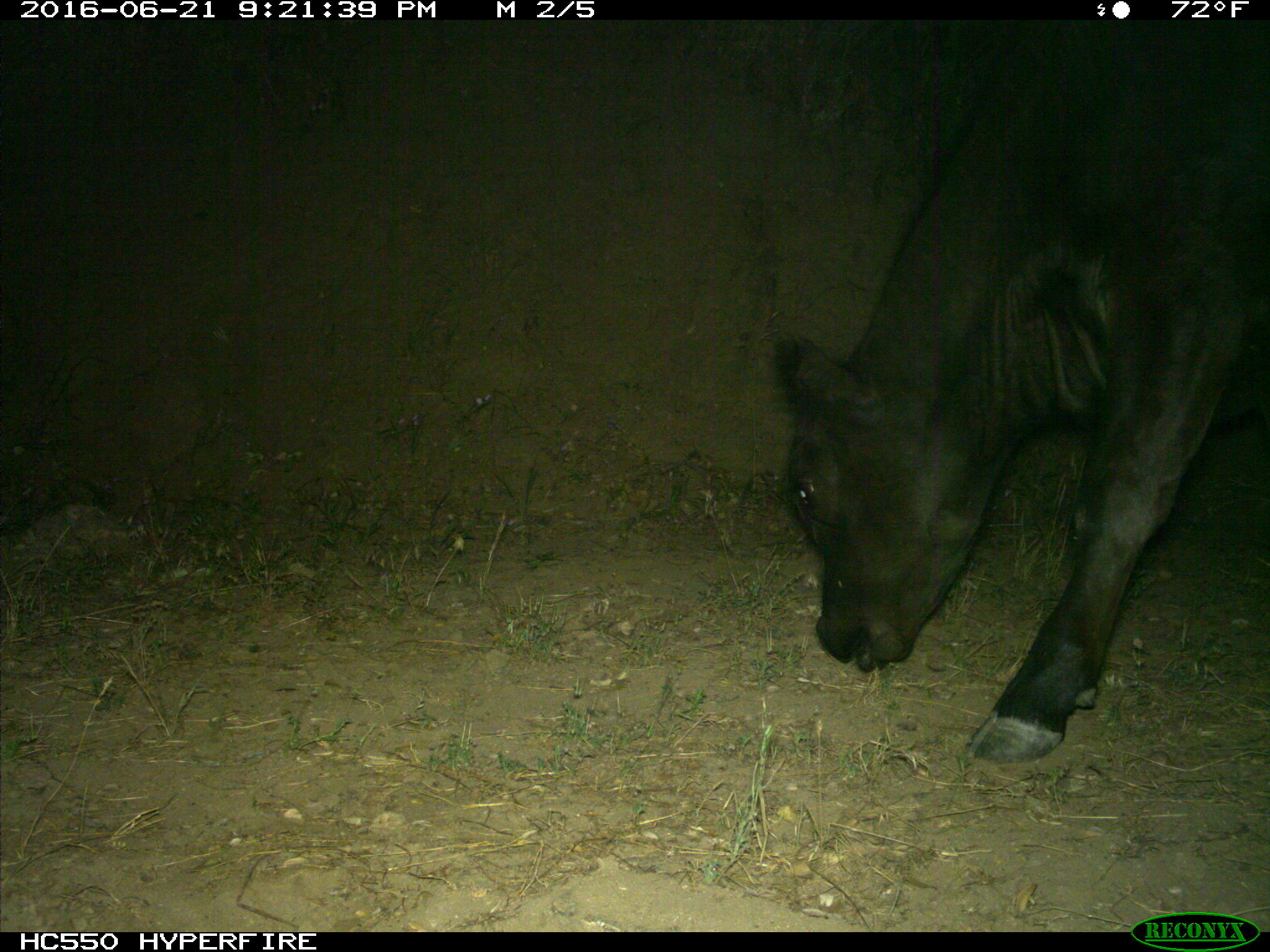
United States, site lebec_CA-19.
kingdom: Animalia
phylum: Chordata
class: Mammalia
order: Artiodactyla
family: Bovidae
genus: Bos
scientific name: Bos taurus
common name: domestic cow